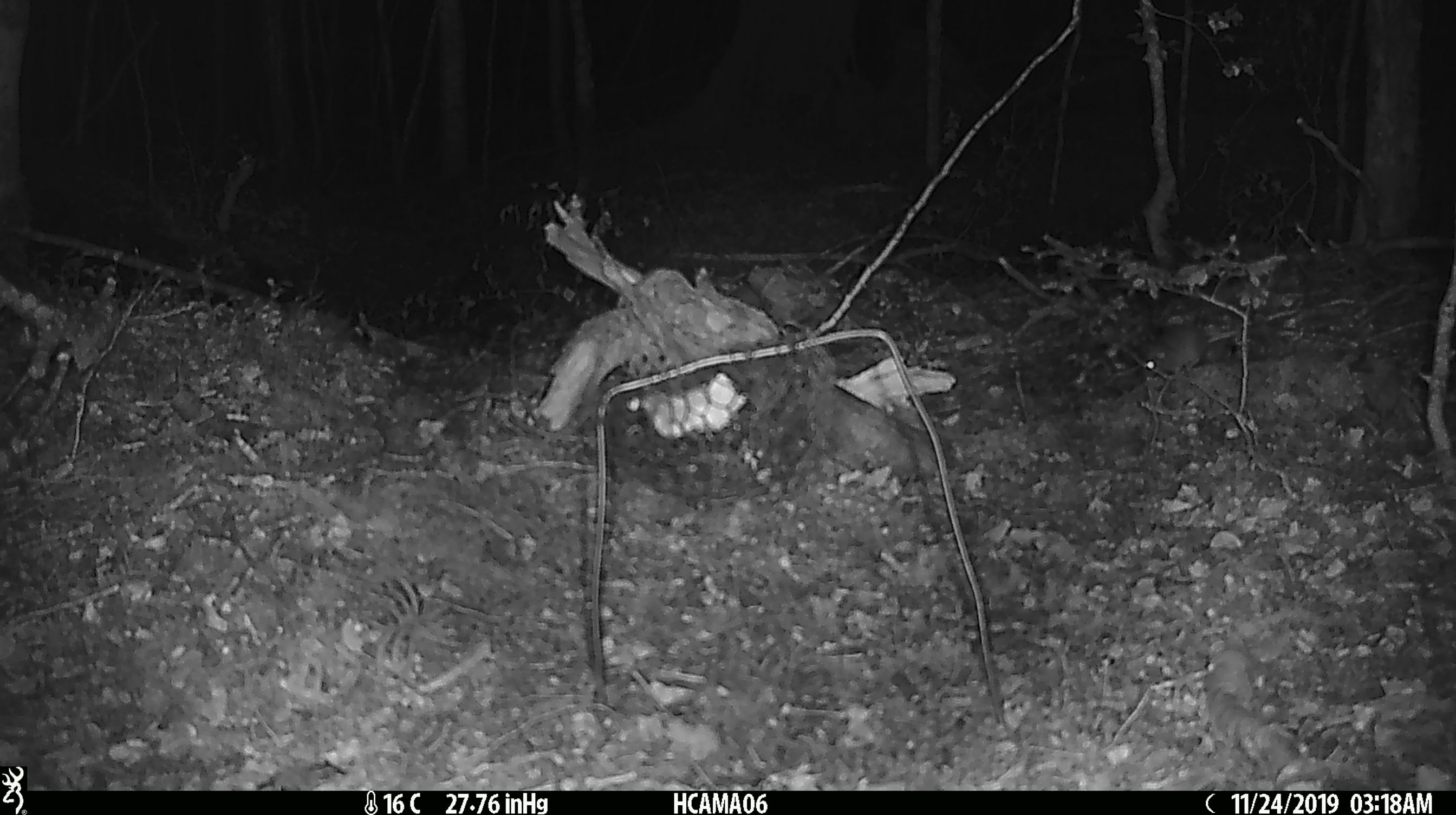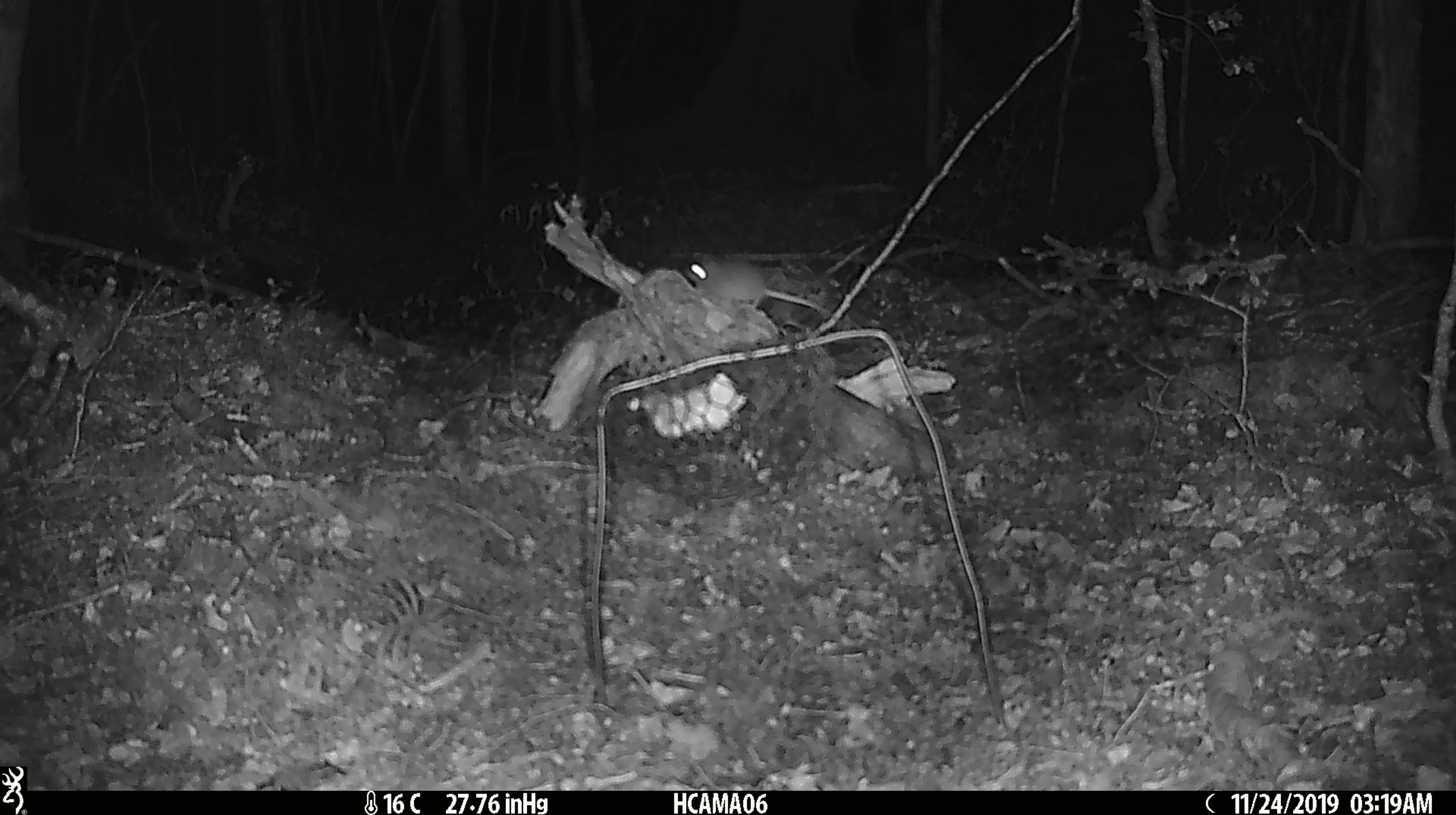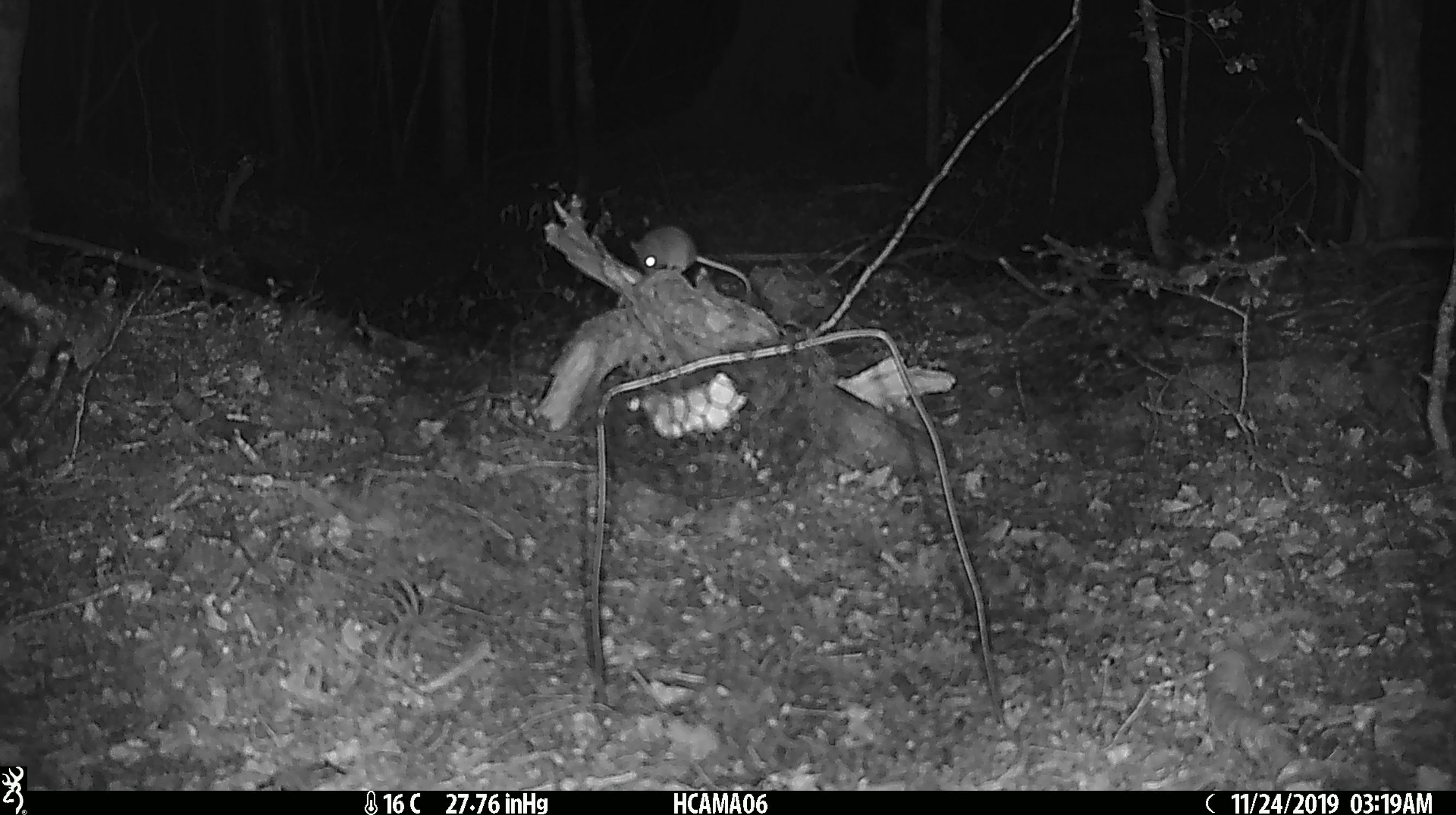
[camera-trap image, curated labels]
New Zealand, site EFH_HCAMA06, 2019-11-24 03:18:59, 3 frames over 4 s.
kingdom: Animalia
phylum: Chordata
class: Mammalia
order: Rodentia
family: Muridae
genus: Mus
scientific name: Mus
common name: mouse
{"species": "mouse (Mus)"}